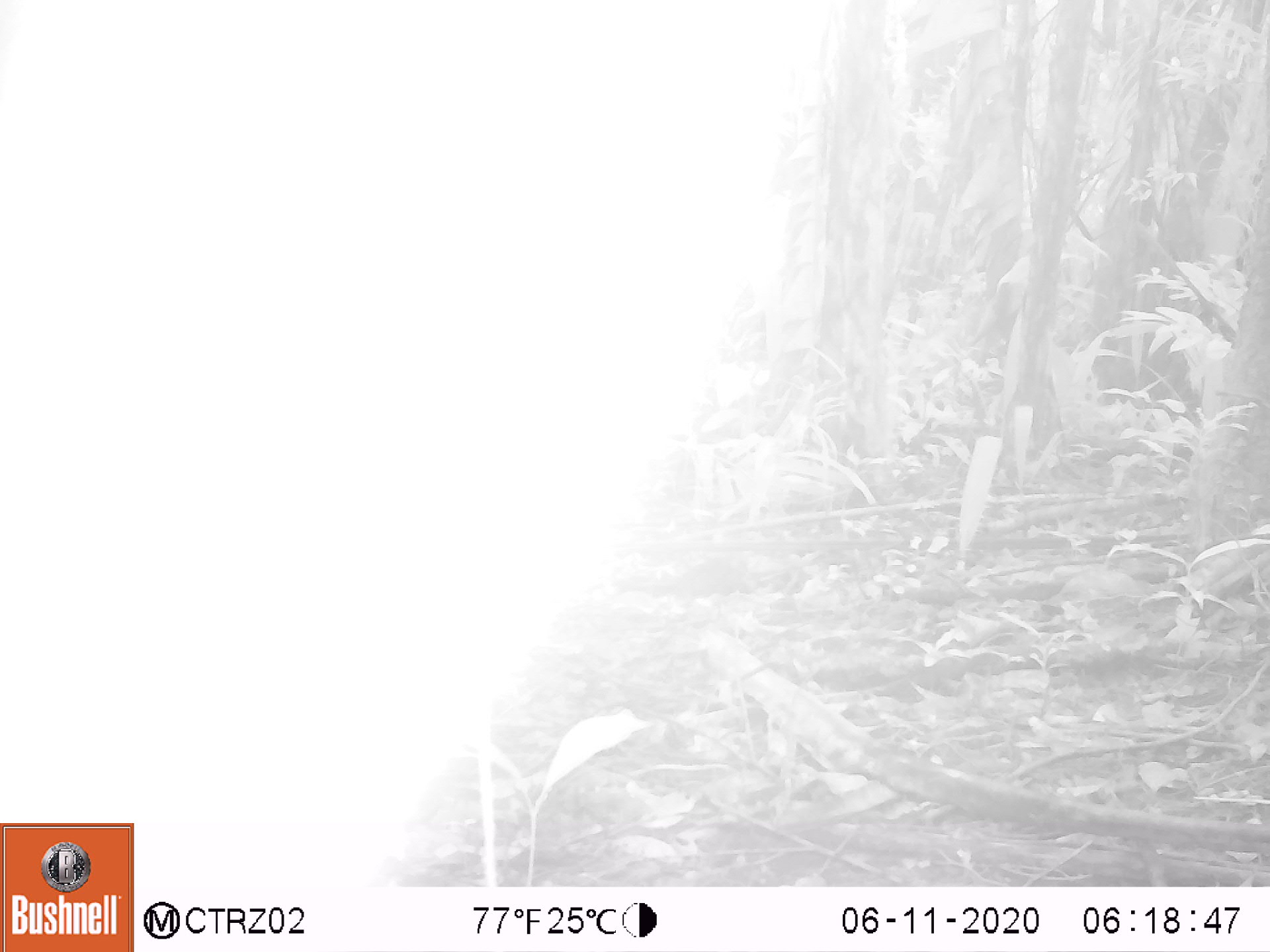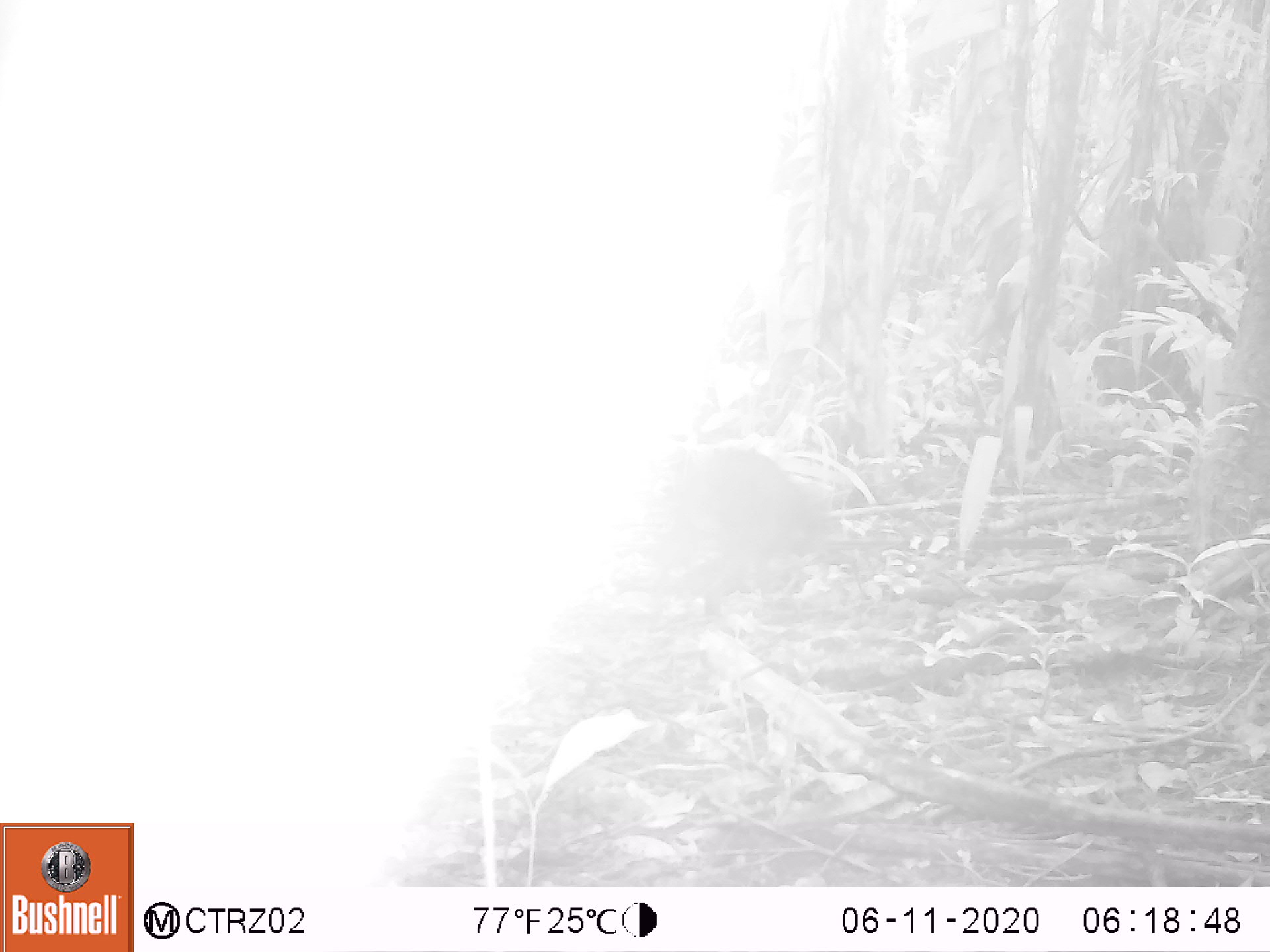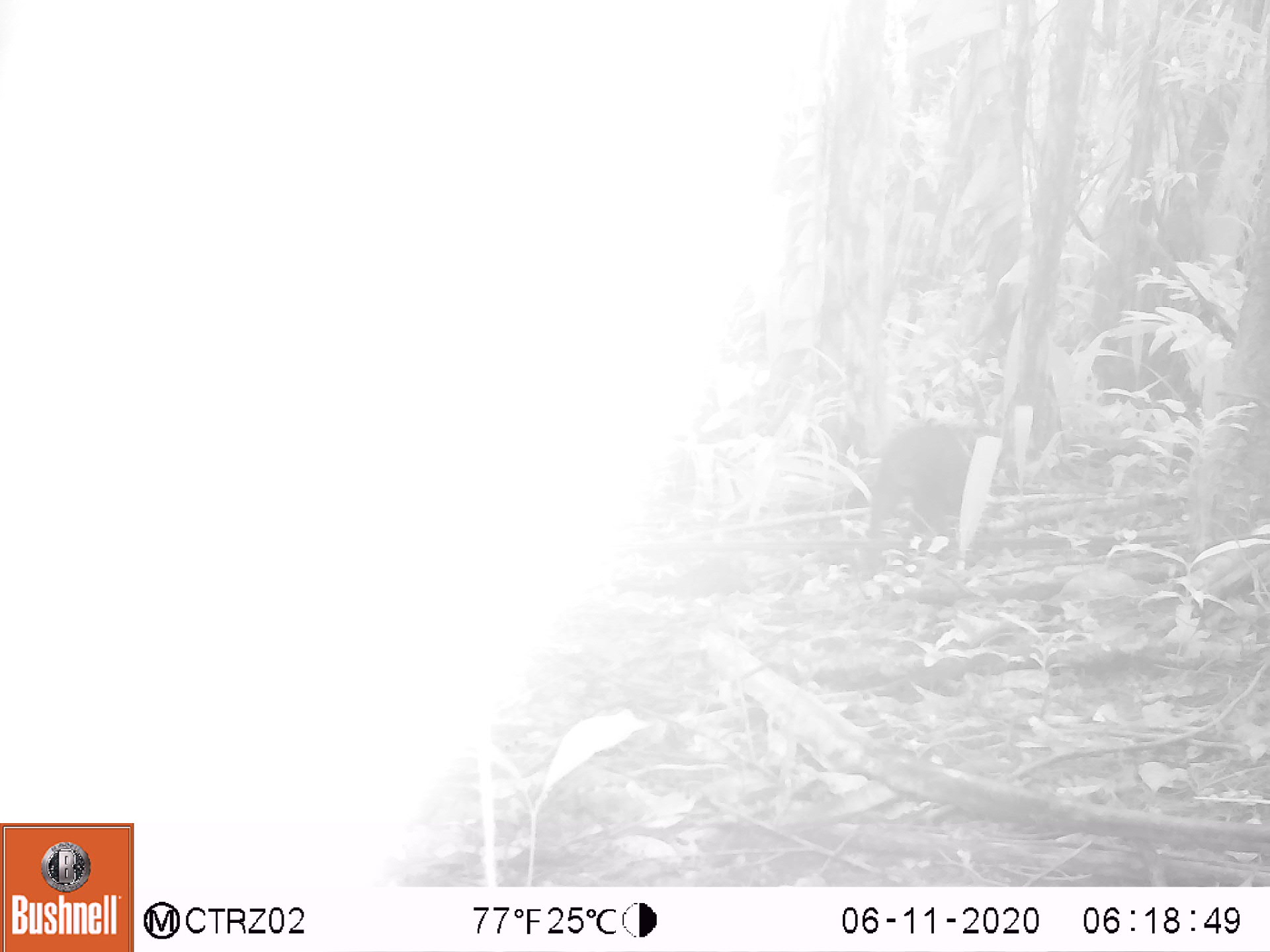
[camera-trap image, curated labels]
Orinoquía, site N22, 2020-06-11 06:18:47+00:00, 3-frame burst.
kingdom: Animalia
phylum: Chordata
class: Mammalia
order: Rodentia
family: Dasyproctidae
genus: Dasyprocta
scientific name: Dasyprocta fuliginosa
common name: black agouti